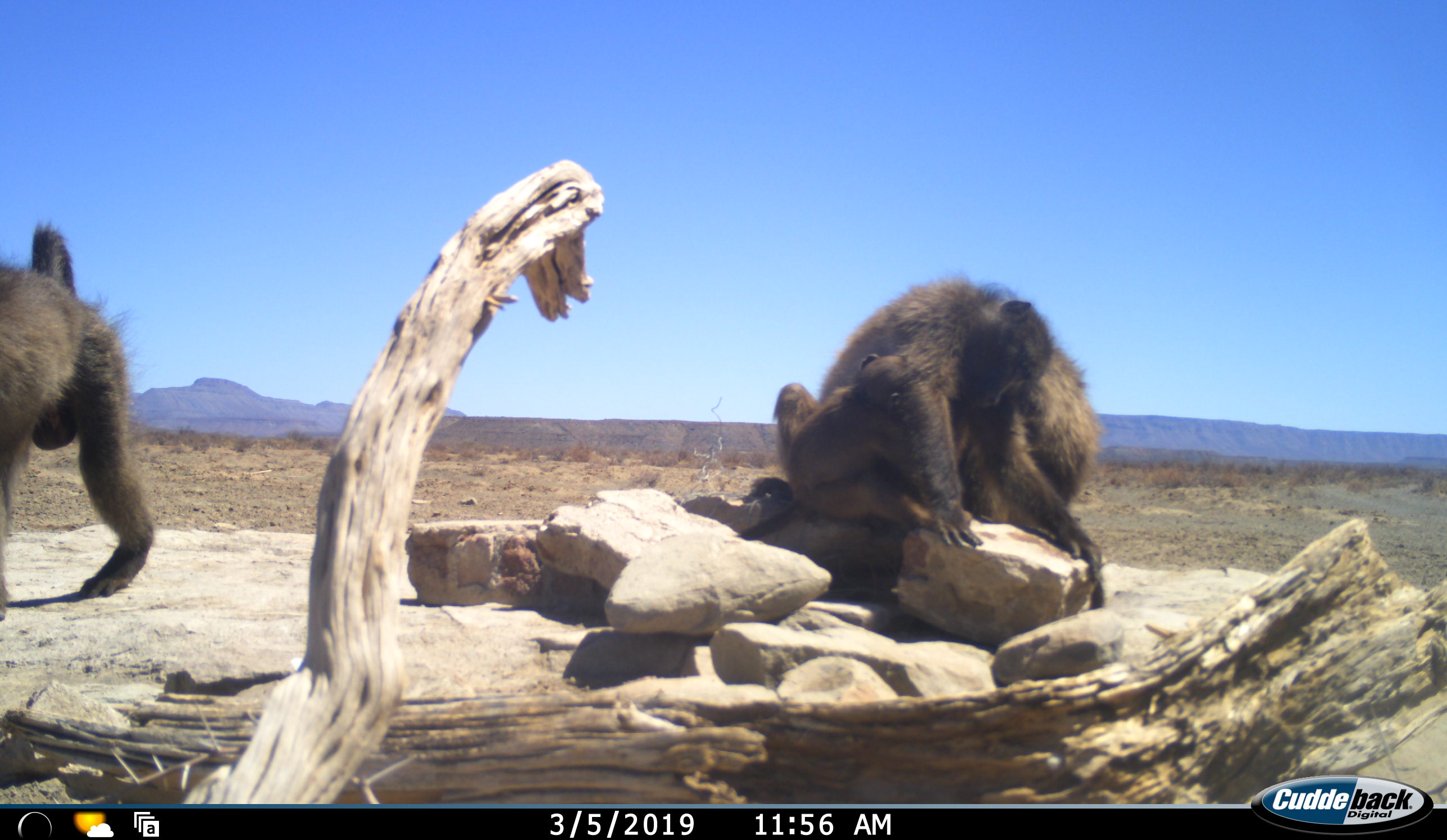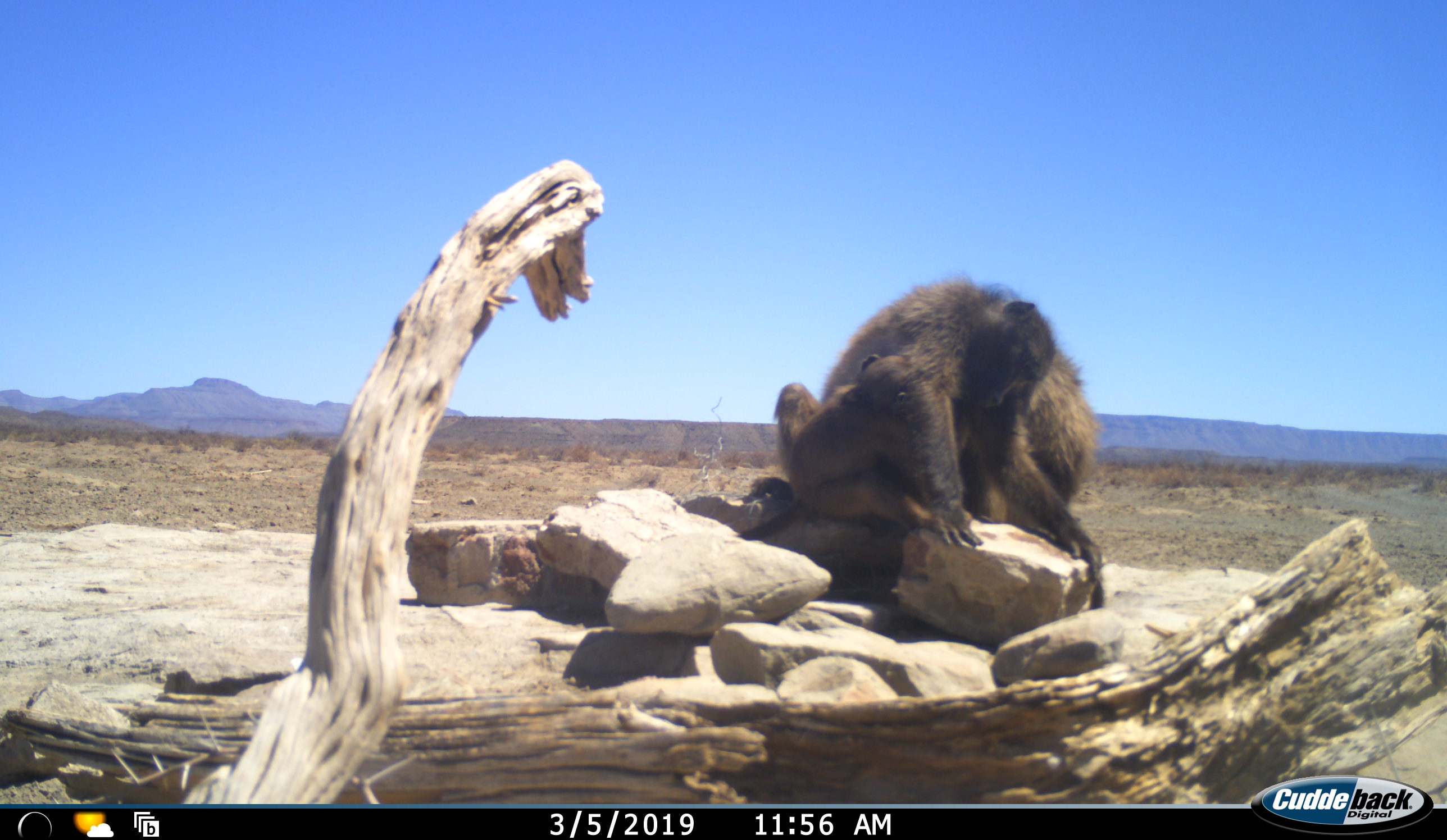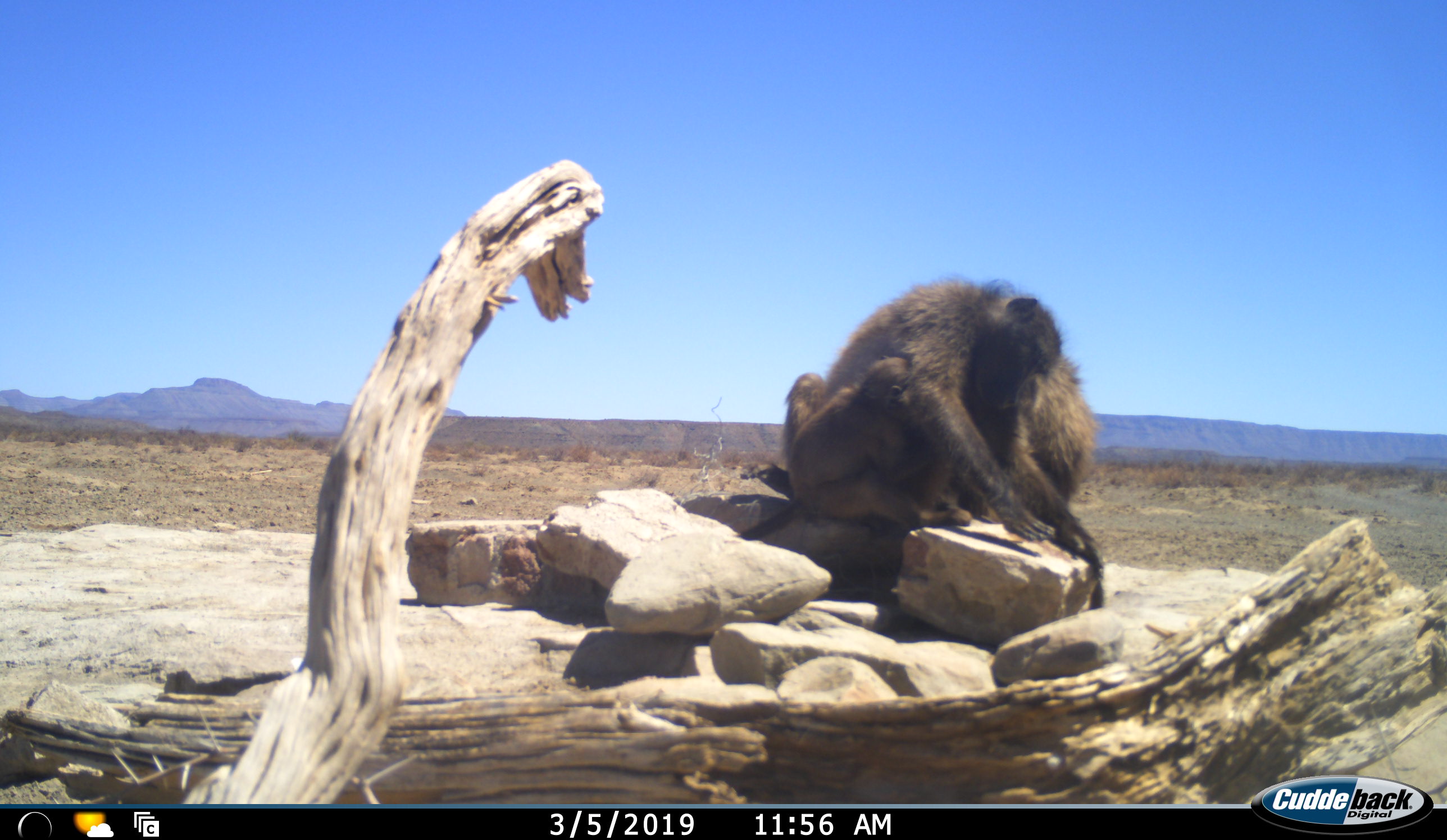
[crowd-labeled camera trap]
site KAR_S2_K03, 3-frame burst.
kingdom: Animalia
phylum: Chordata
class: Mammalia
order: Primates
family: Cercopithecidae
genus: Papio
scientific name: Papio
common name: baboon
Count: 3.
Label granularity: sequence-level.